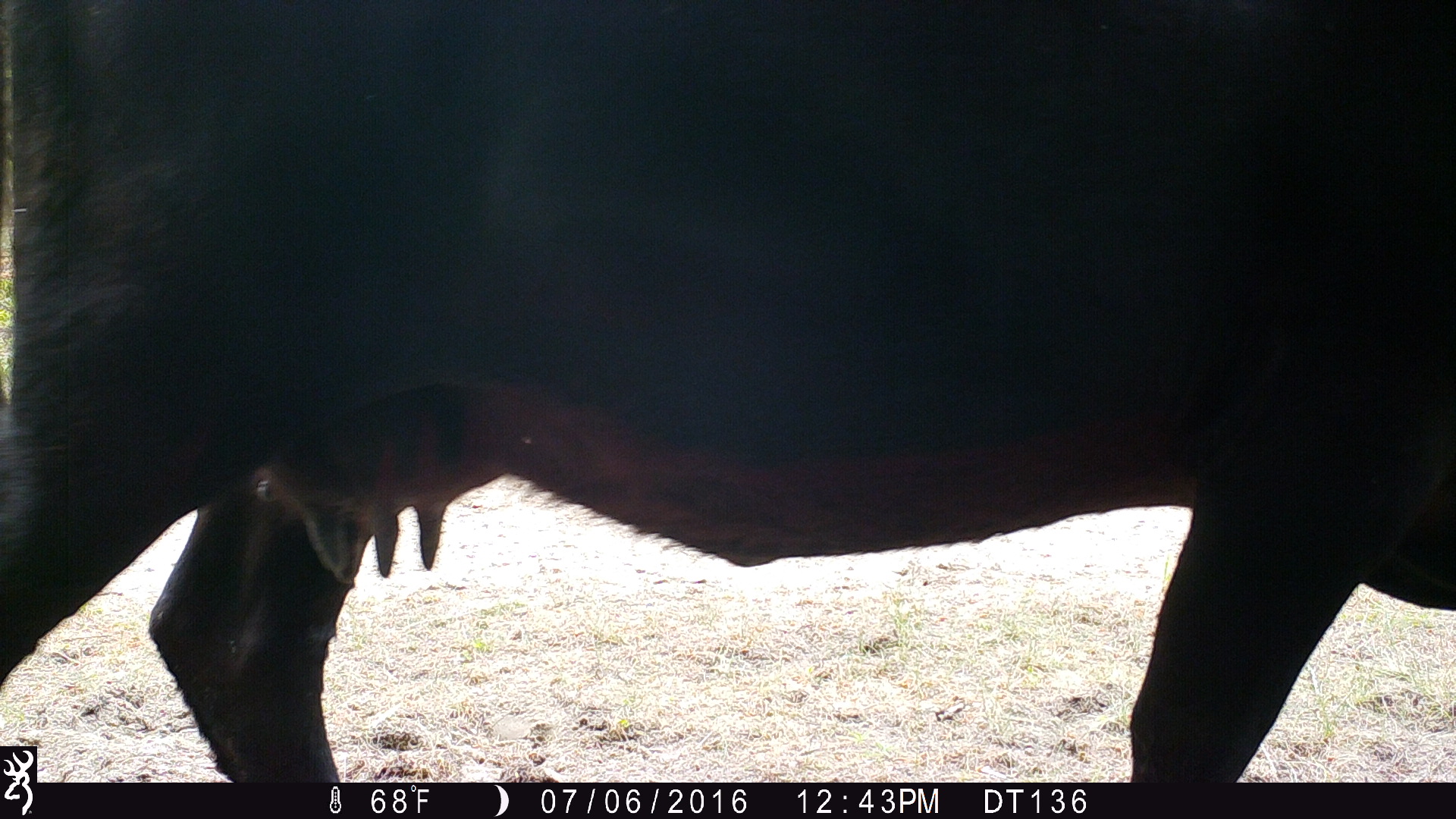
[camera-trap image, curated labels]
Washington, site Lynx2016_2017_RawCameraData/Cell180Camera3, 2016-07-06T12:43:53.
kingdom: Animalia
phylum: Chordata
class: Mammalia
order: Artiodactyla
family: Bovidae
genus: Bos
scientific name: Bos taurus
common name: domestic cattle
Domestic cattle (Bos taurus). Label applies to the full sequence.